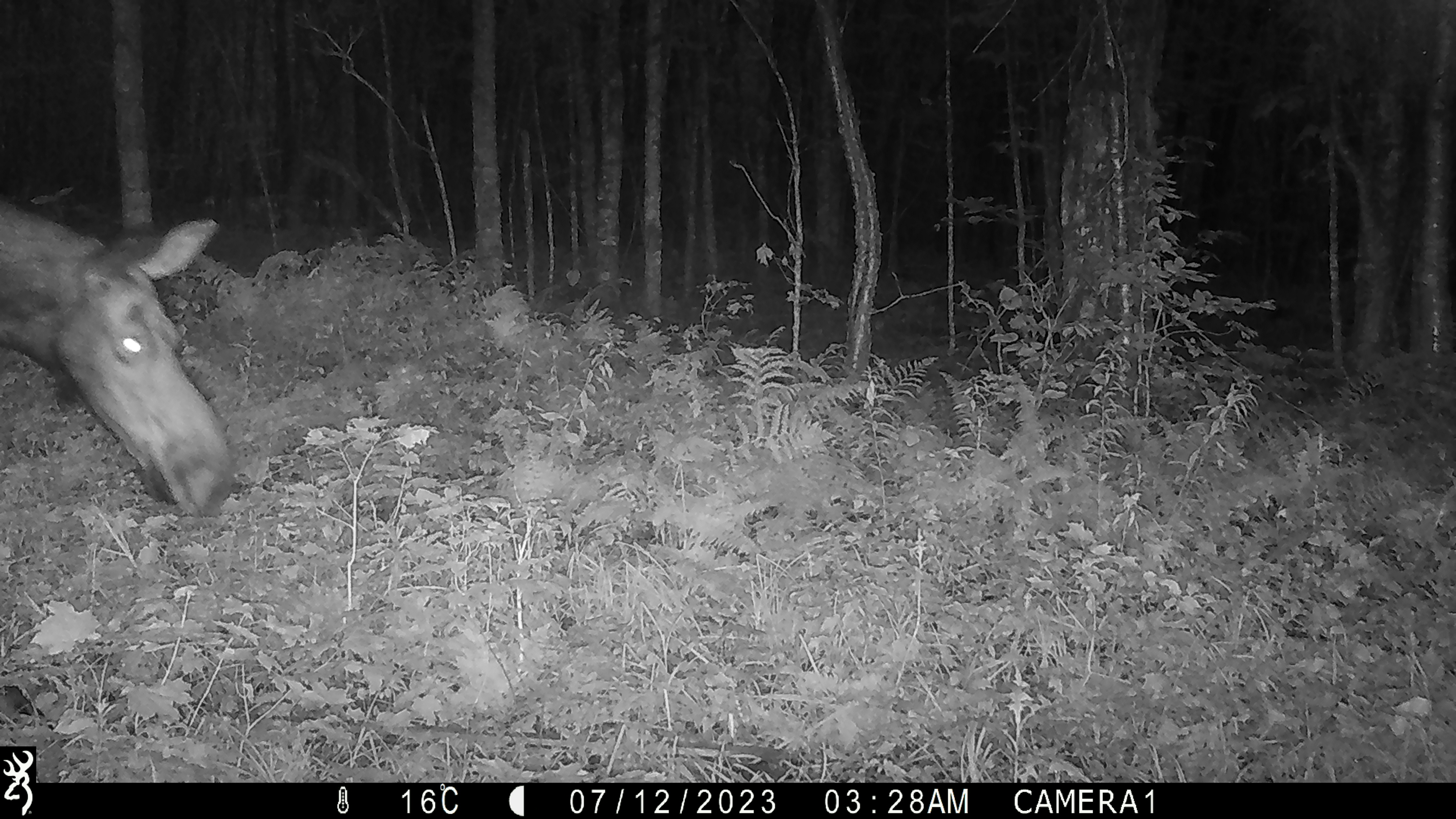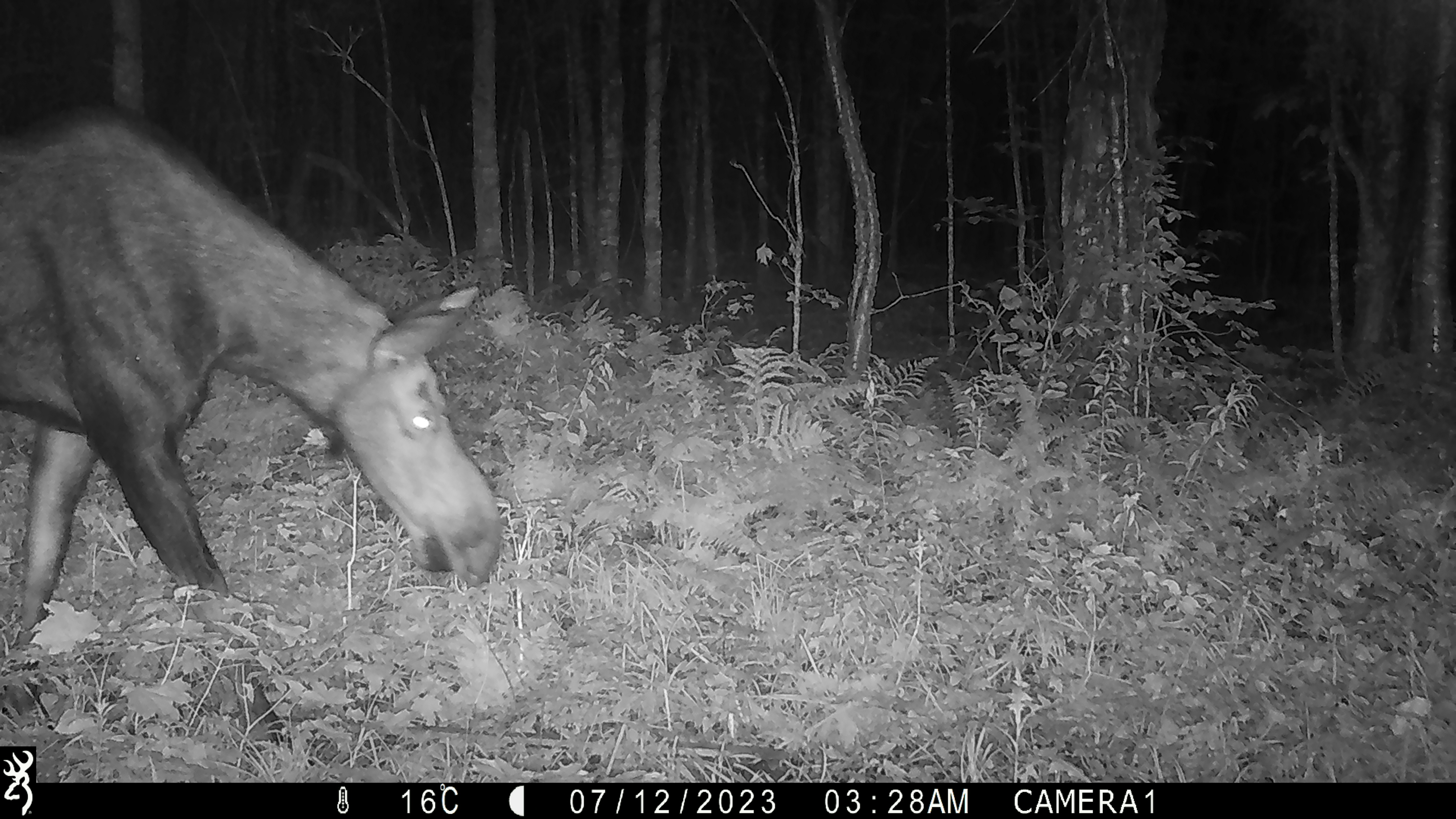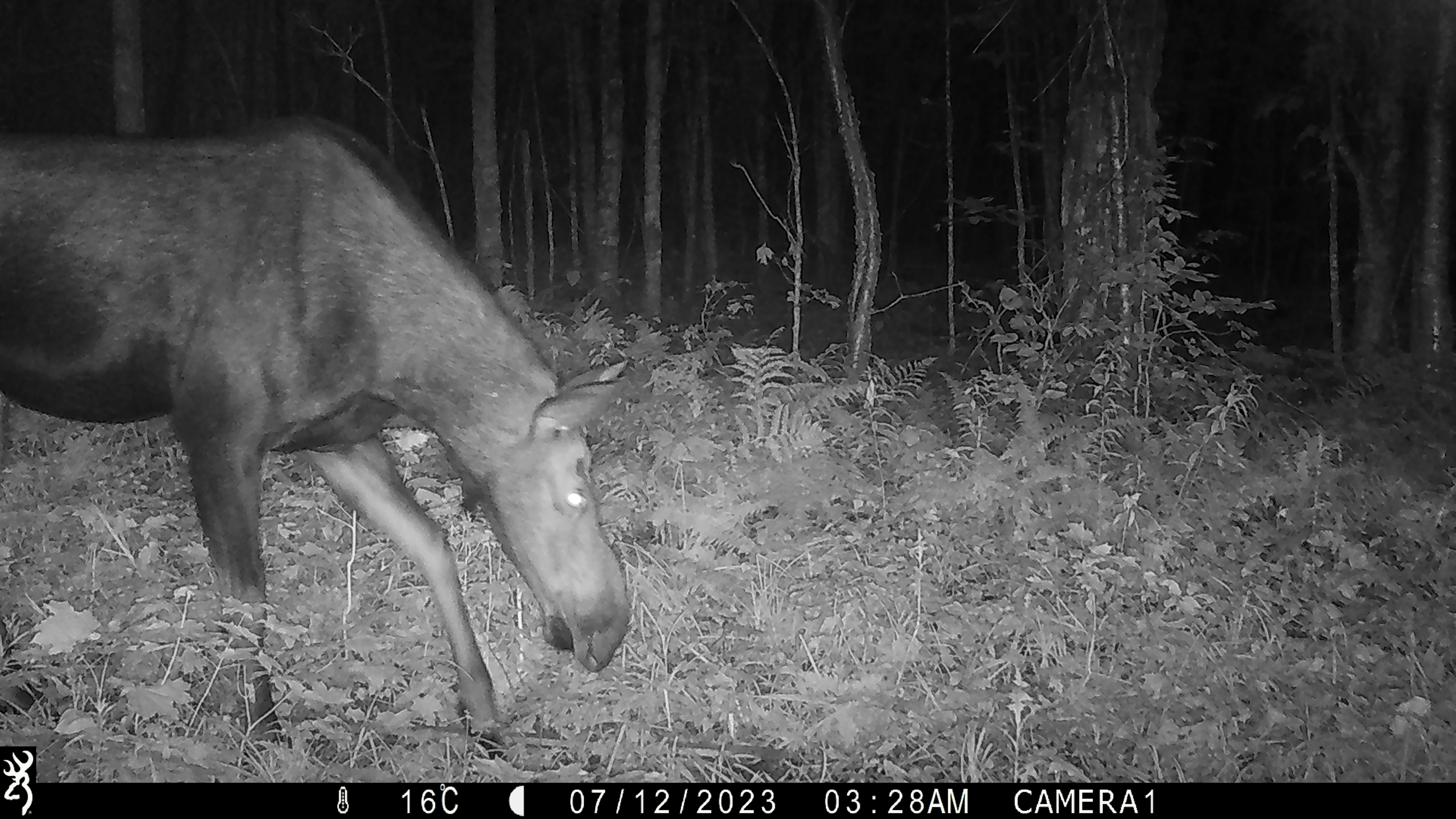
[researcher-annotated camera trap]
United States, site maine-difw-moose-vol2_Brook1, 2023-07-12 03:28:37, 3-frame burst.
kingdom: Animalia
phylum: Chordata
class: Mammalia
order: Artiodactyla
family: Cervidae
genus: Alces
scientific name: Alces alces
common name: moose